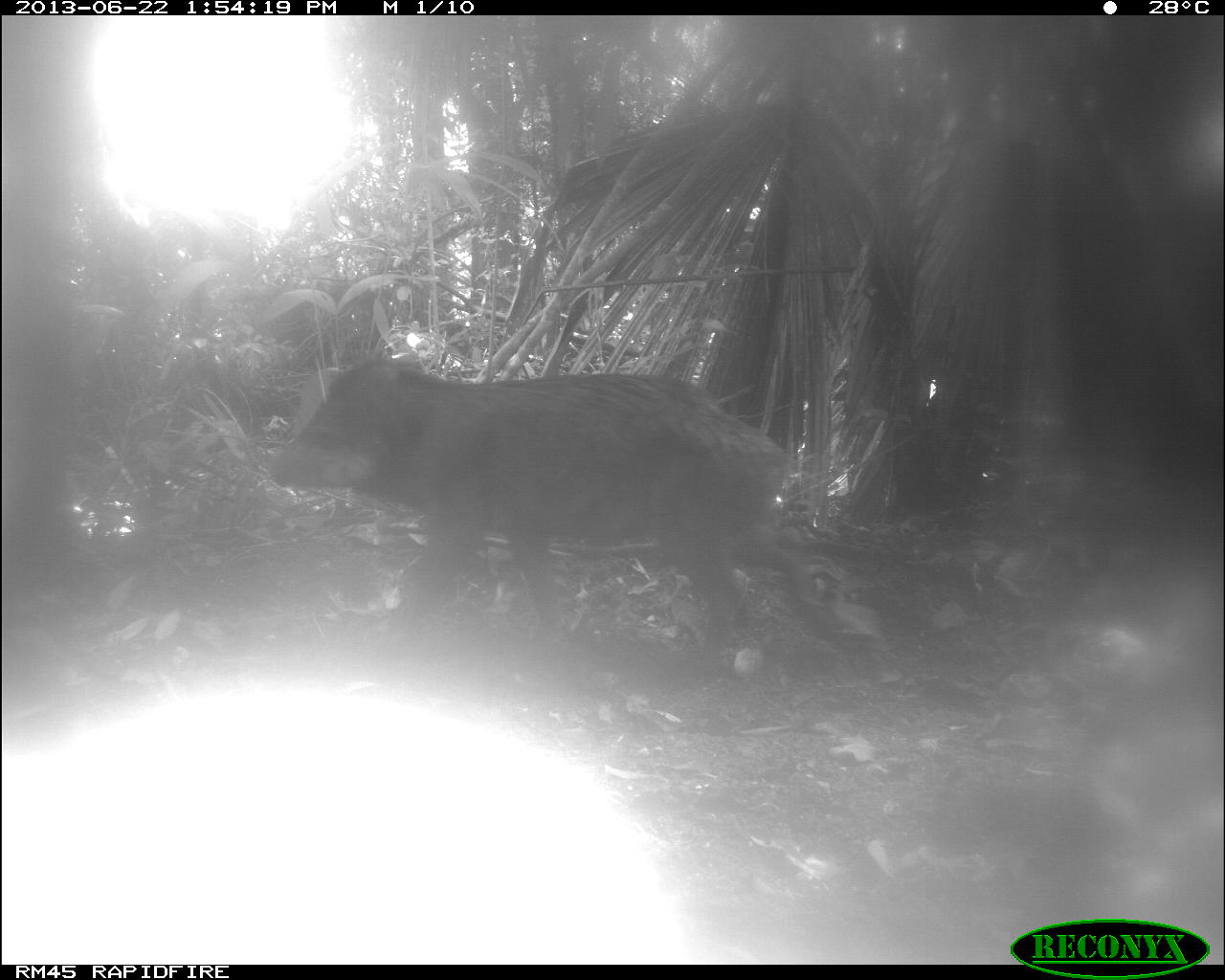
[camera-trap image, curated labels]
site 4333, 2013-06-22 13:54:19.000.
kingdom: Animalia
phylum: Chordata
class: Mammalia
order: Artiodactyla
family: Tayassuidae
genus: Tayassu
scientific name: Tayassu pecari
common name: white-lipped peccary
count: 1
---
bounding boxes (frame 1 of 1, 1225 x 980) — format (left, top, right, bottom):
tayassu pecari: (261, 353, 882, 681)